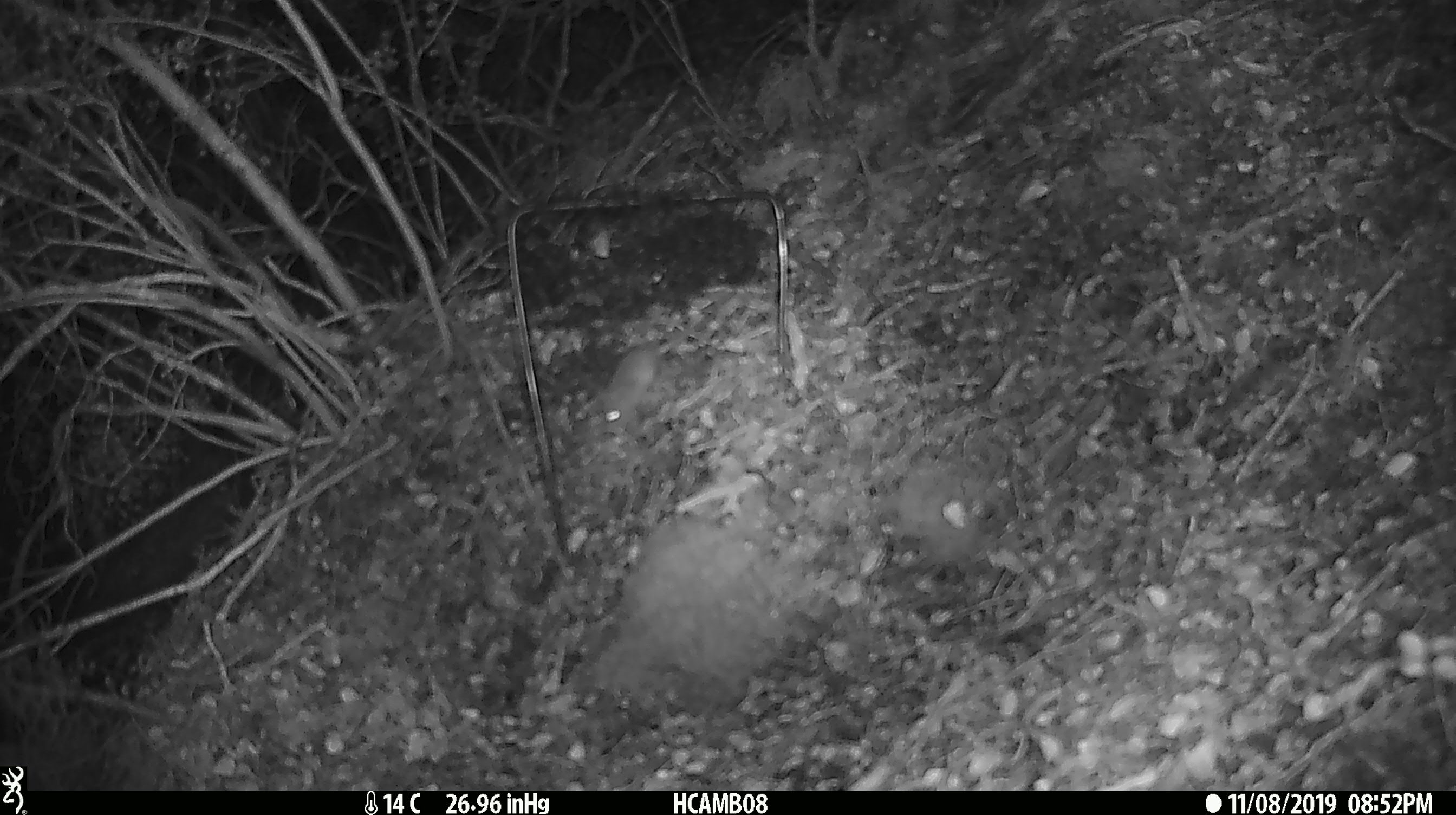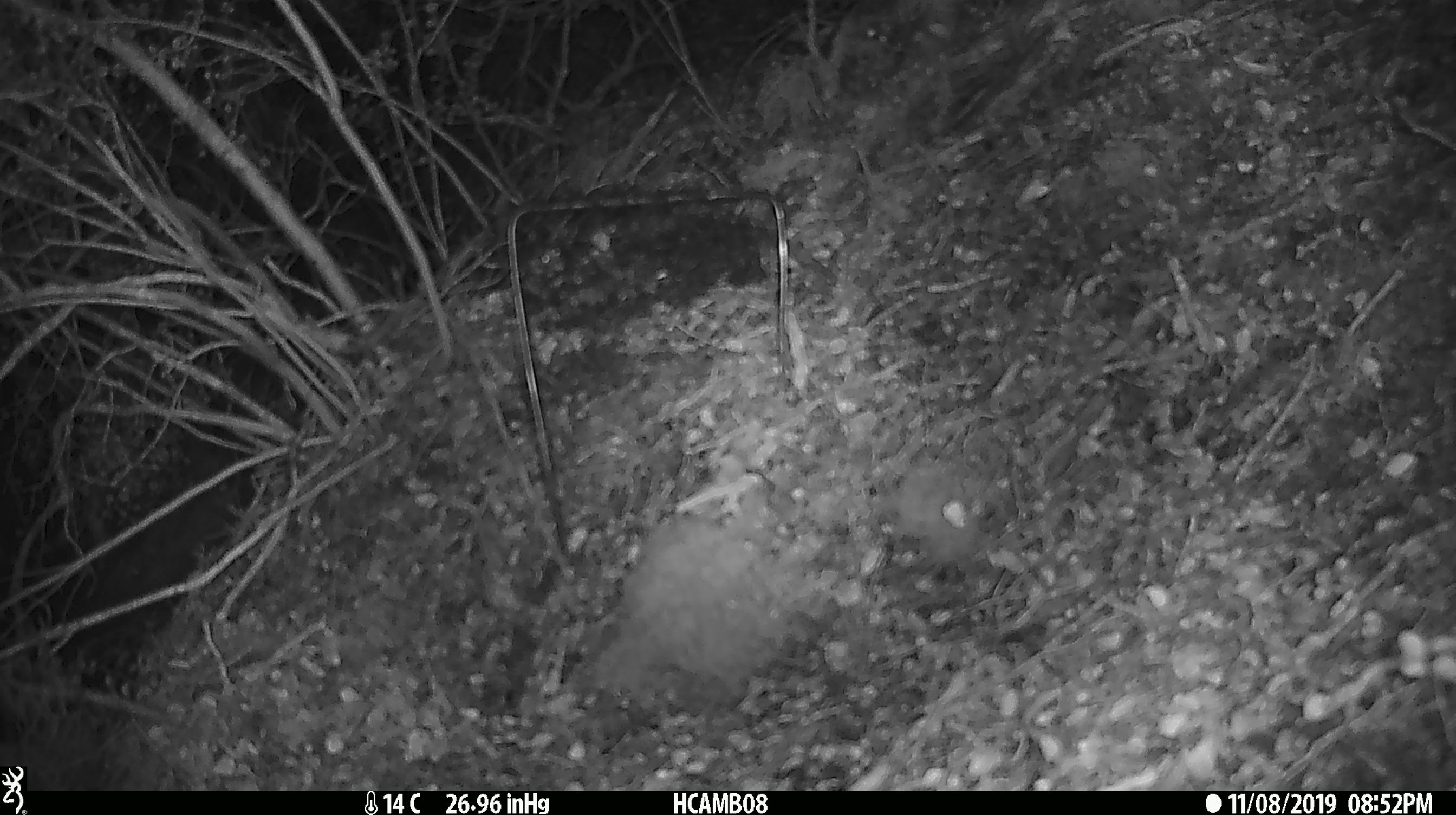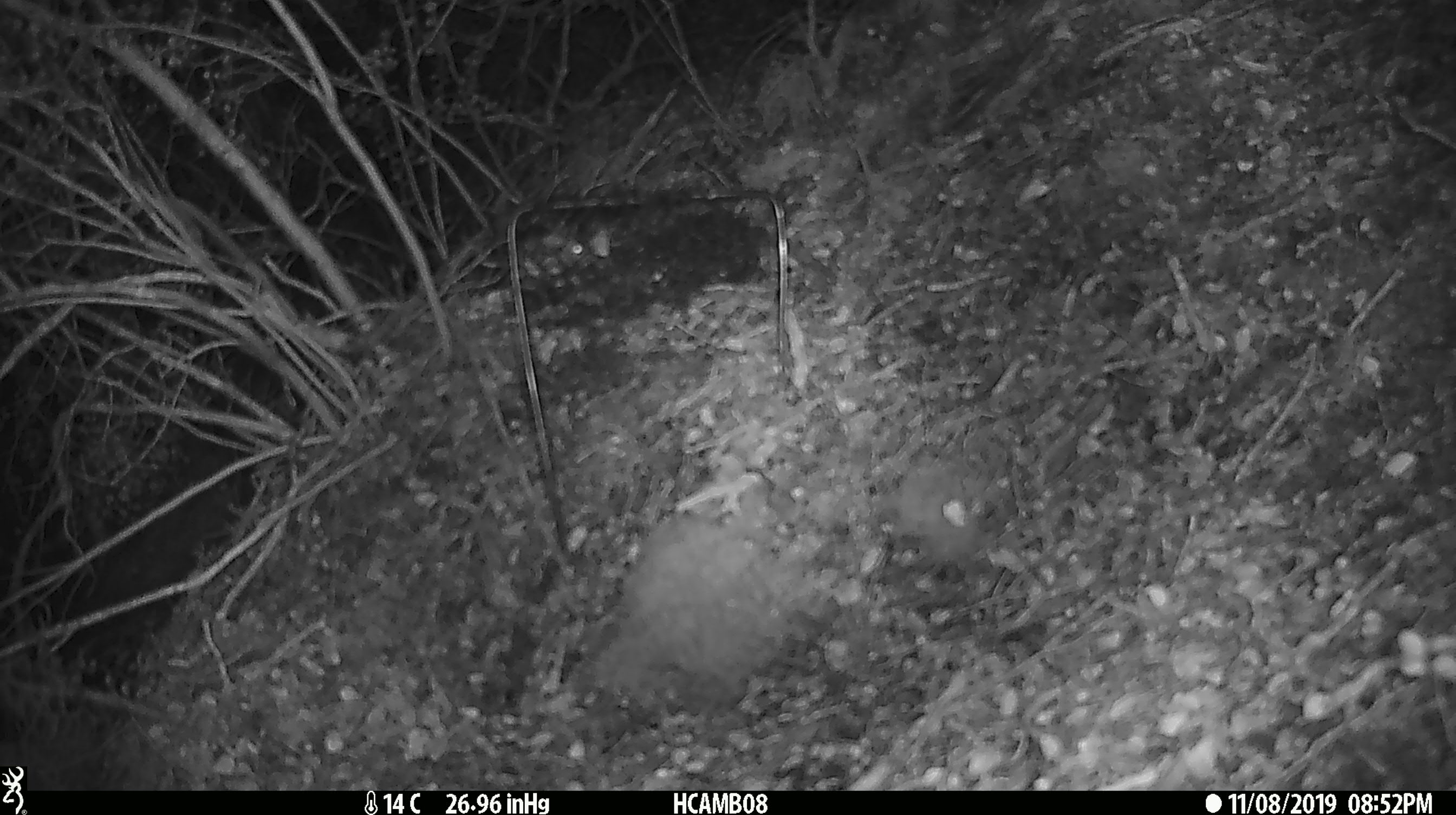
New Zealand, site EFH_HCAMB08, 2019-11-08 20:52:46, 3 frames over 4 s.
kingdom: Animalia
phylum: Chordata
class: Mammalia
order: Rodentia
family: Muridae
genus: Mus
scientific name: Mus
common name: mouse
Mouse (Mus).